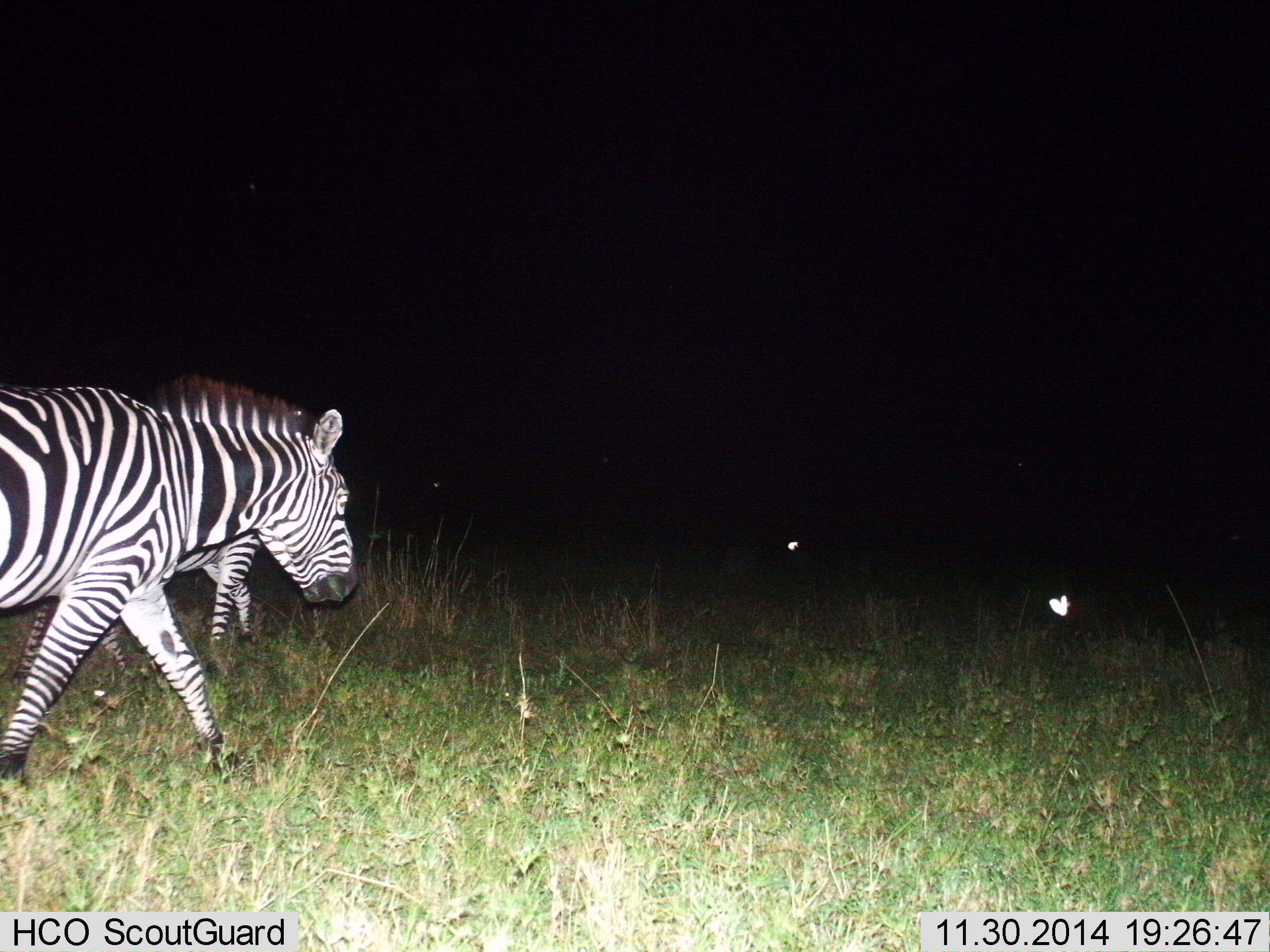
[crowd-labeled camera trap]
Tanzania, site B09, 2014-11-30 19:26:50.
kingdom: Animalia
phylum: Chordata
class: Mammalia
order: Perissodactyla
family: Equidae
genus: Equus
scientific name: Equus quagga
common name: plains zebra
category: zebra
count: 2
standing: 17%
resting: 8%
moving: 92%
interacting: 0%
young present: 0%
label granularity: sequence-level